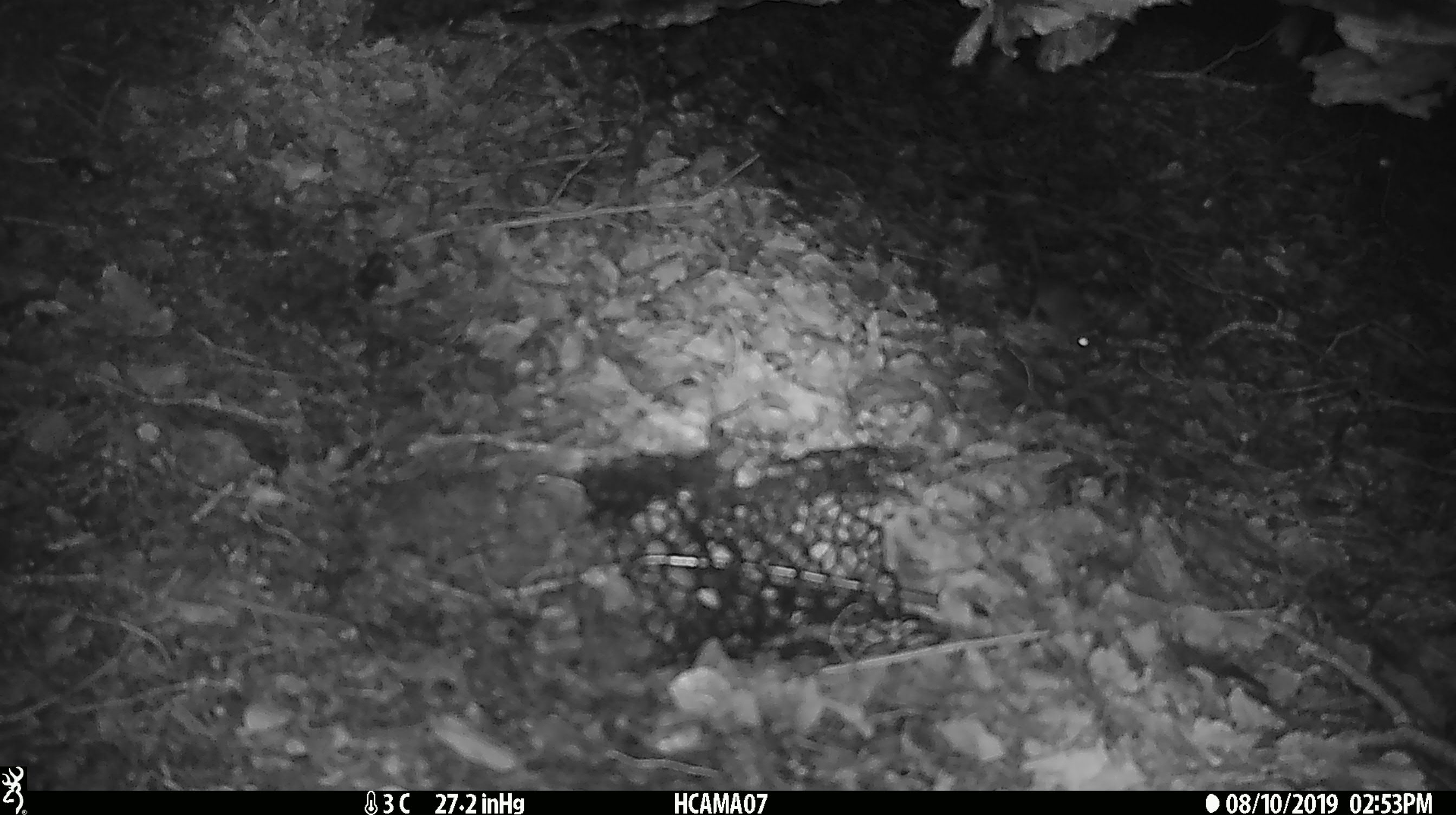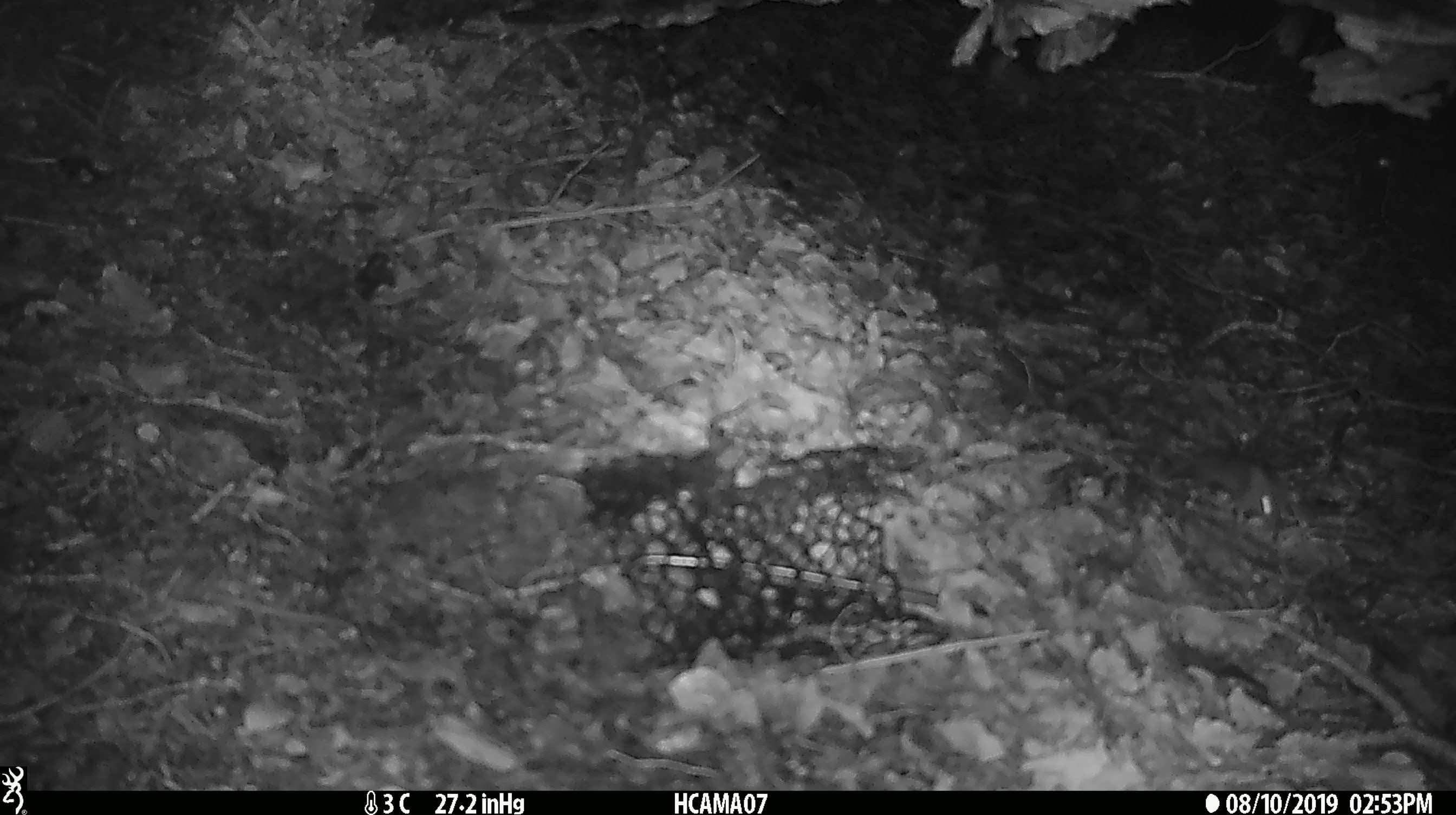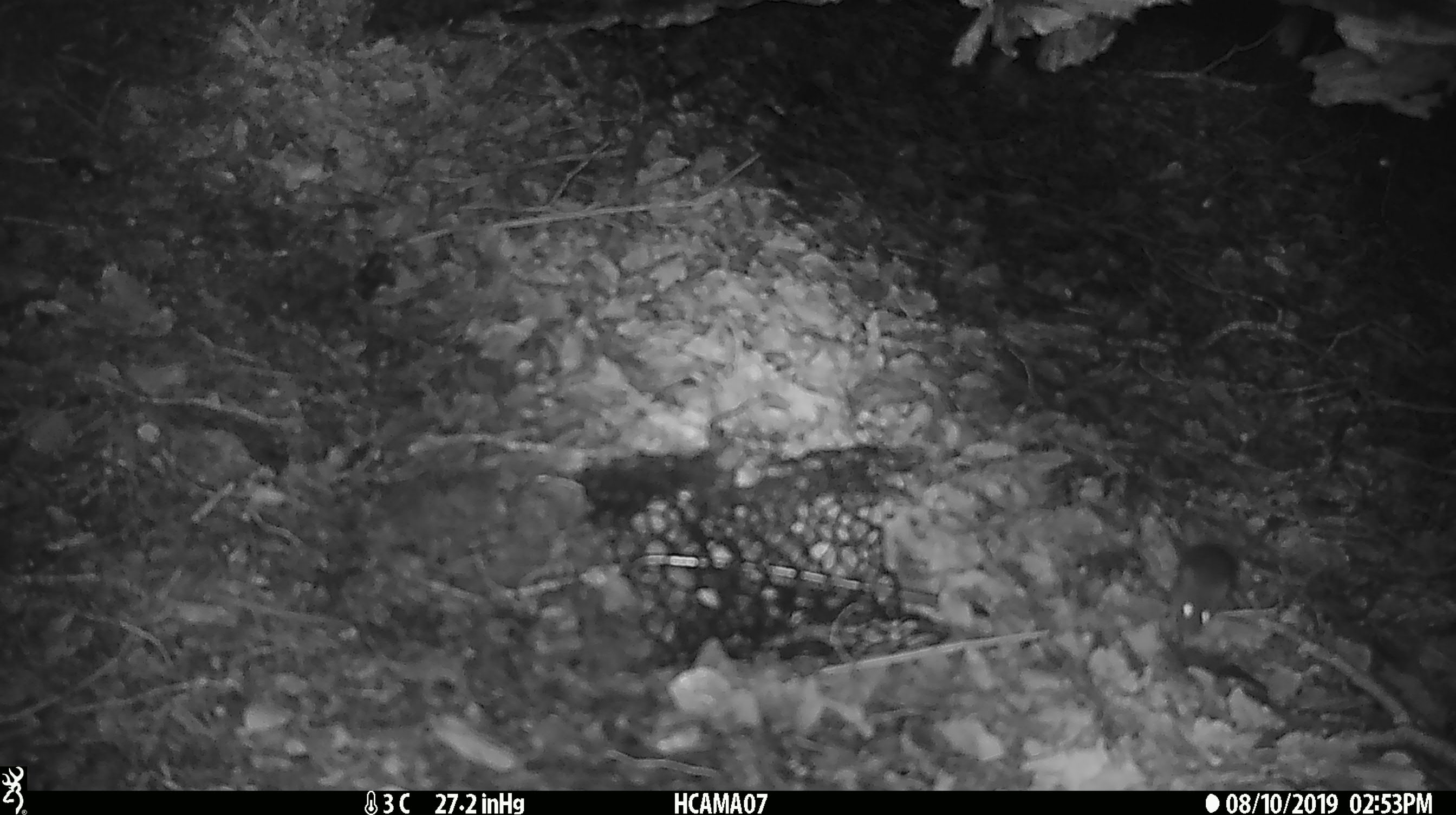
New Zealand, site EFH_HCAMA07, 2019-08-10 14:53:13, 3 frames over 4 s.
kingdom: Animalia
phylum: Chordata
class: Mammalia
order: Rodentia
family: Muridae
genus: Mus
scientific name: Mus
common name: mouse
Mouse (Mus).